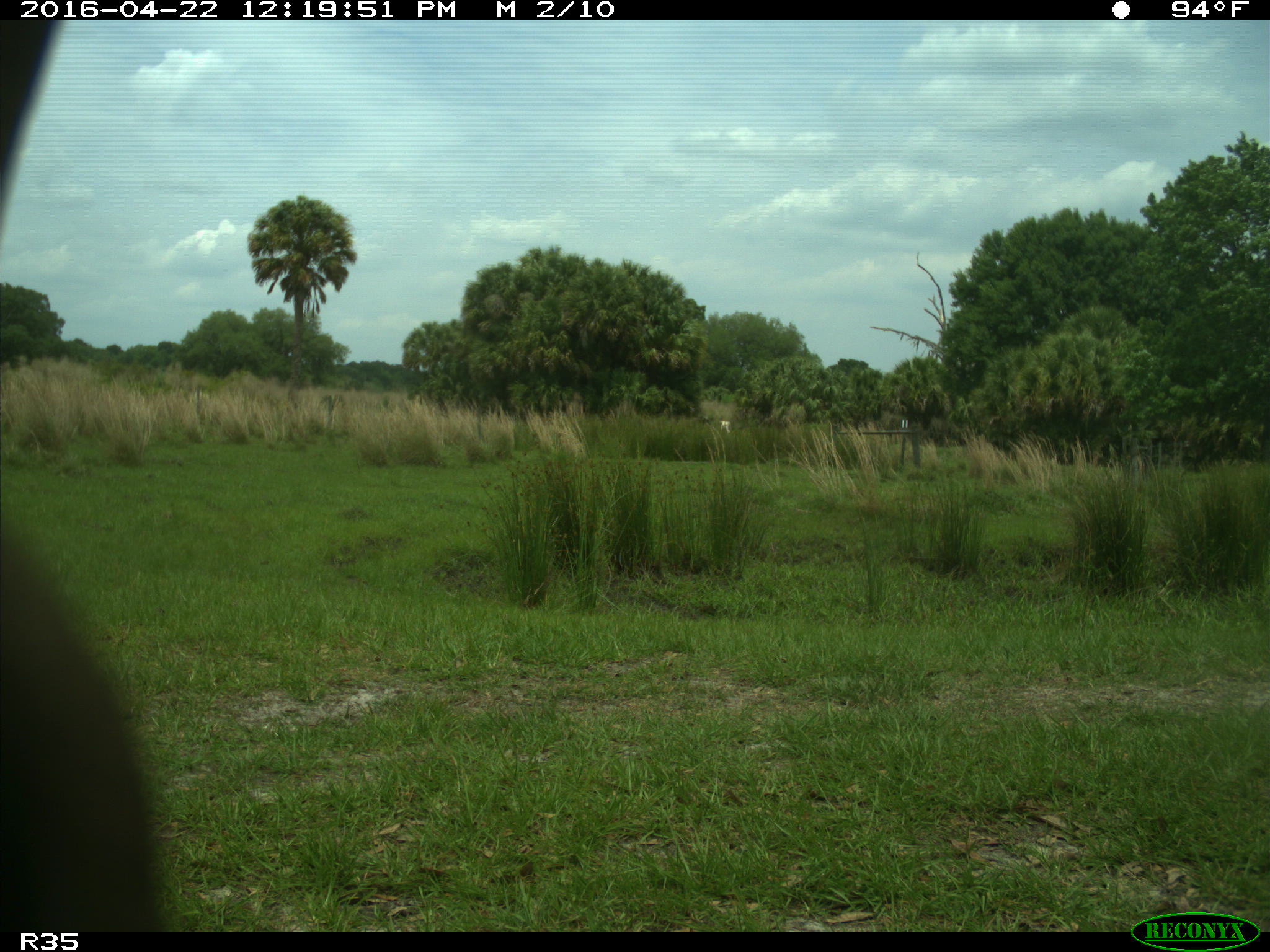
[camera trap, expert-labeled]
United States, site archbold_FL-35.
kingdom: Animalia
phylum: Chordata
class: Mammalia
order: Artiodactyla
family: Bovidae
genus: Bos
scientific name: Bos taurus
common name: domestic cow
Bos taurus (domestic cow).